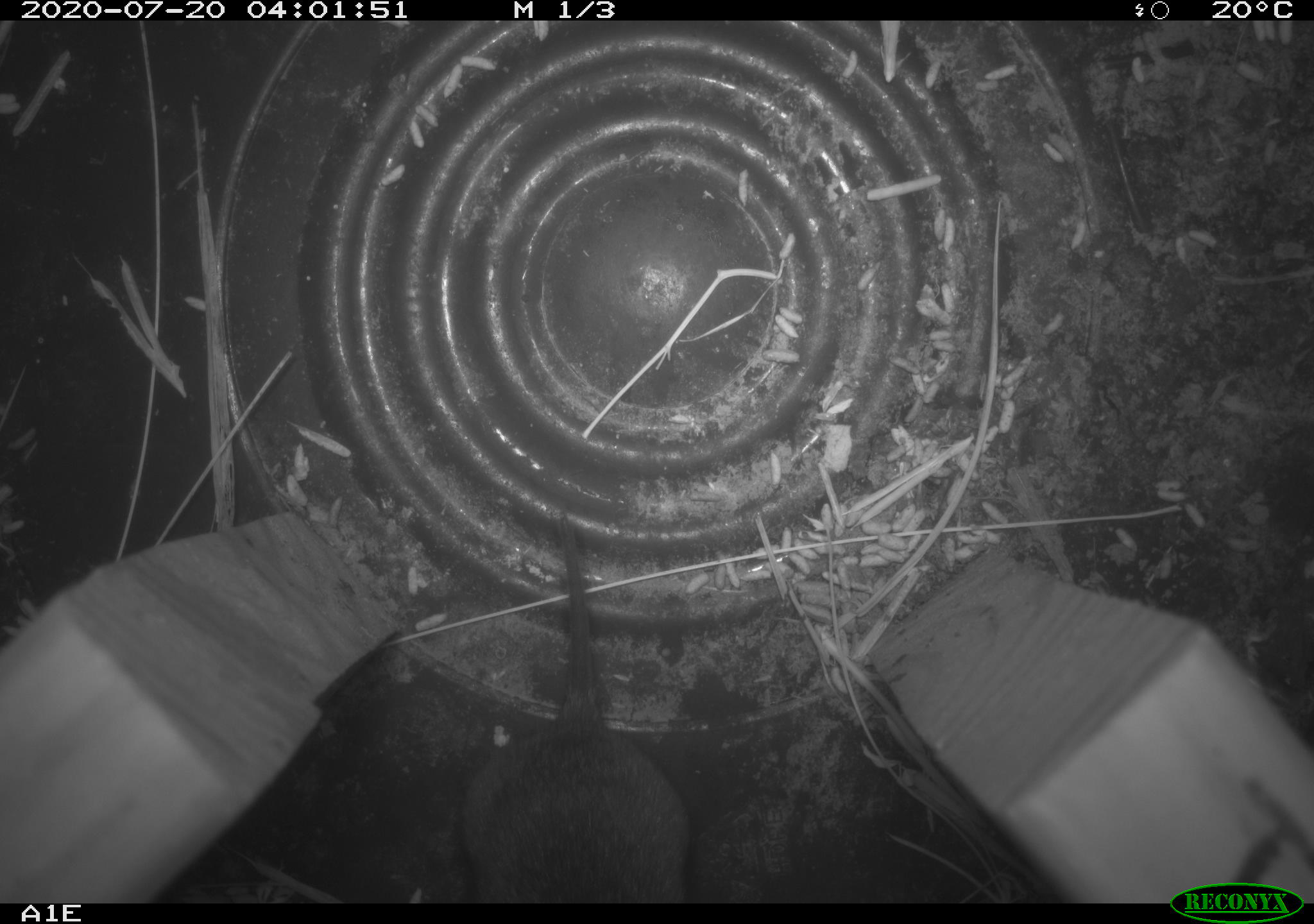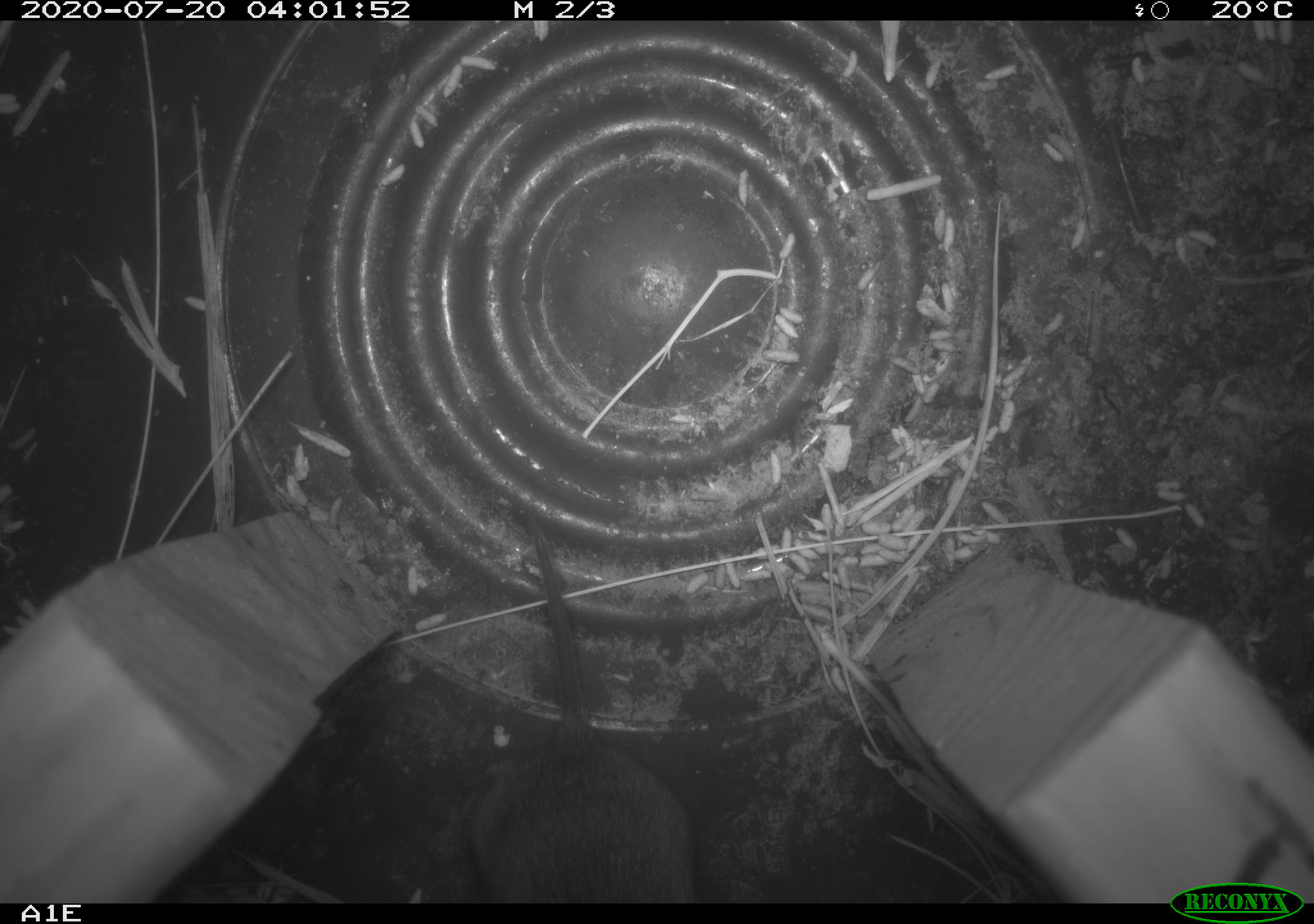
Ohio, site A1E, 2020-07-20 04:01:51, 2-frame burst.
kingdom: Animalia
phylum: Chordata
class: Mammalia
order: Rodentia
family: Cricetidae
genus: Microtus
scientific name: Microtus pennsylvanicus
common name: meadow vole